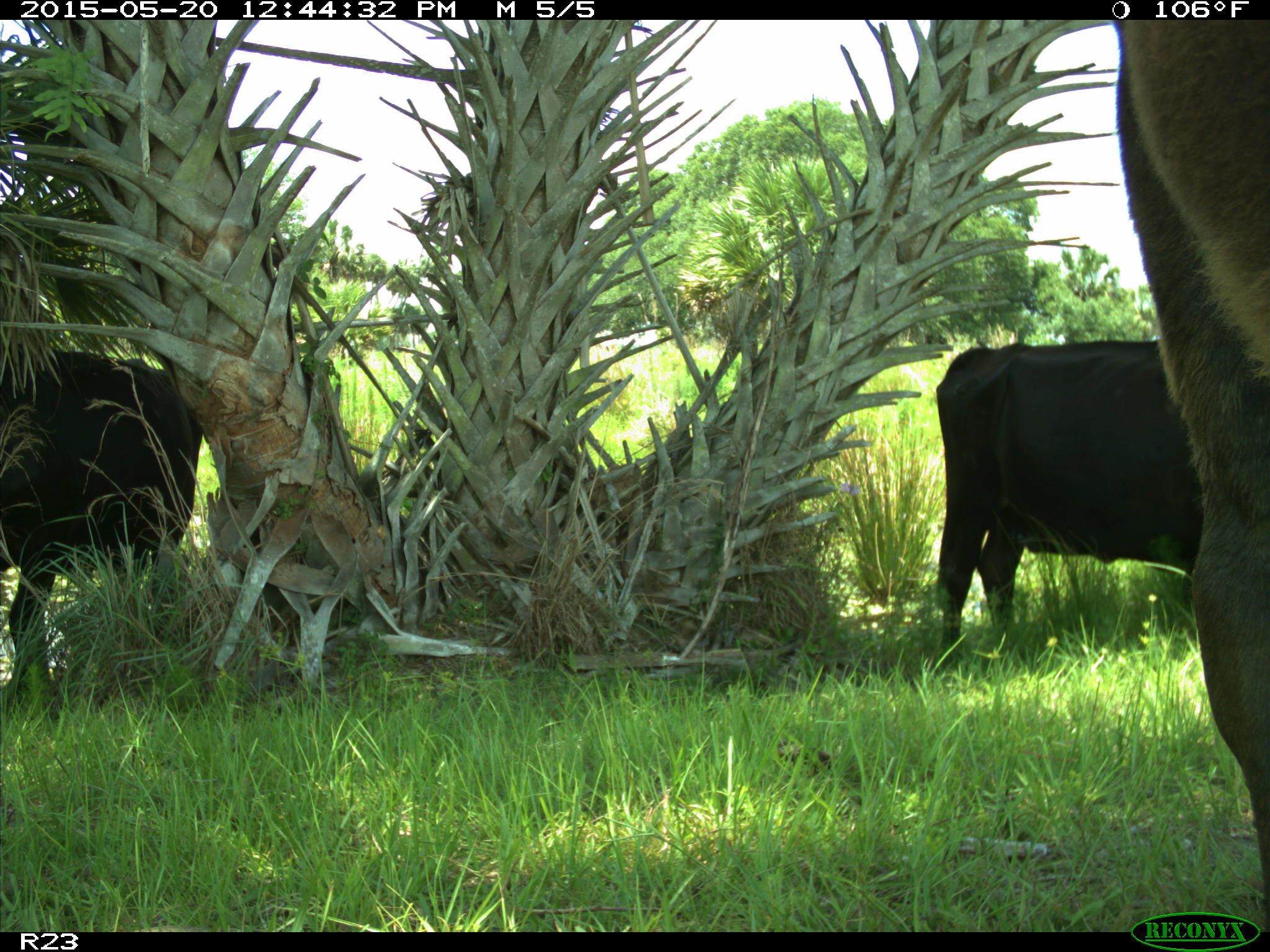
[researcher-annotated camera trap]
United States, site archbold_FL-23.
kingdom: Animalia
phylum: Chordata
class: Mammalia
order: Artiodactyla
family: Bovidae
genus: Bos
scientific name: Bos taurus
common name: domestic cow